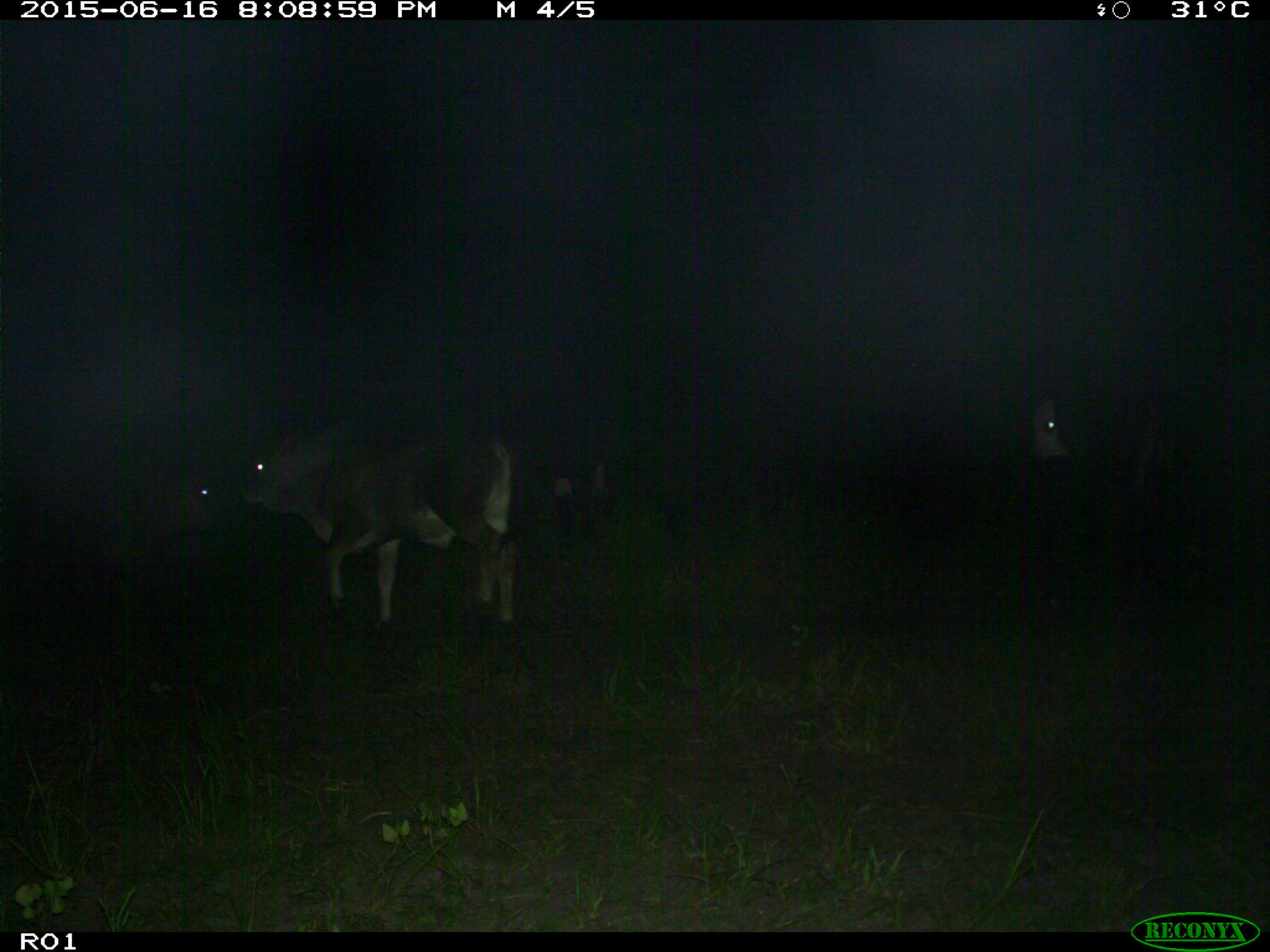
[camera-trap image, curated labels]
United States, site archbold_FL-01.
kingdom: Animalia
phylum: Chordata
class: Mammalia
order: Artiodactyla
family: Bovidae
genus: Bos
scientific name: Bos taurus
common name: domestic cow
Bos taurus (domestic cow).